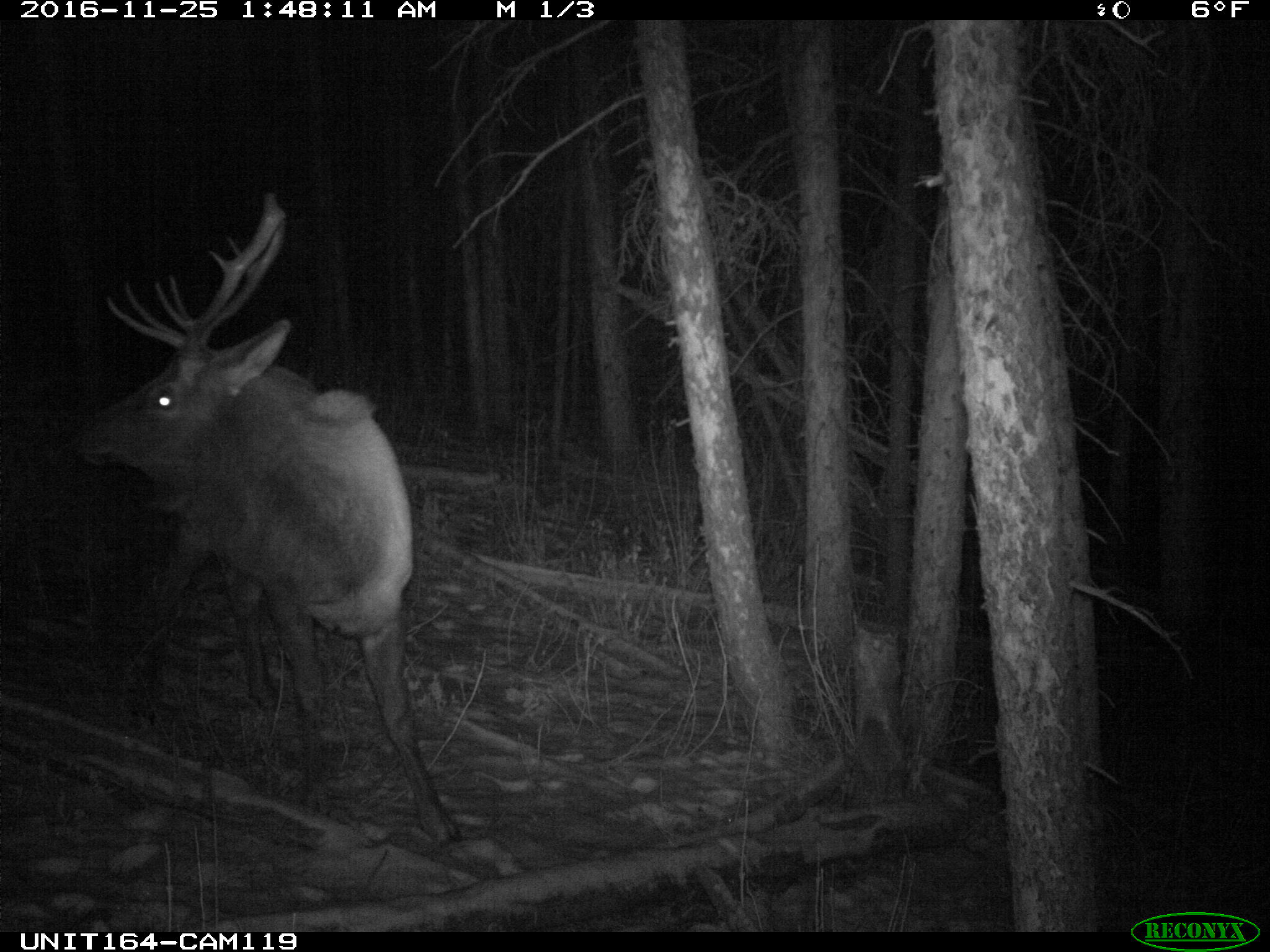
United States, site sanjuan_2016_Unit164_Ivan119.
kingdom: Animalia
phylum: Chordata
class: Mammalia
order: Artiodactyla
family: Cervidae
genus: Cervus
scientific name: Cervus elaphus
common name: red deer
Cervus elaphus (red deer).